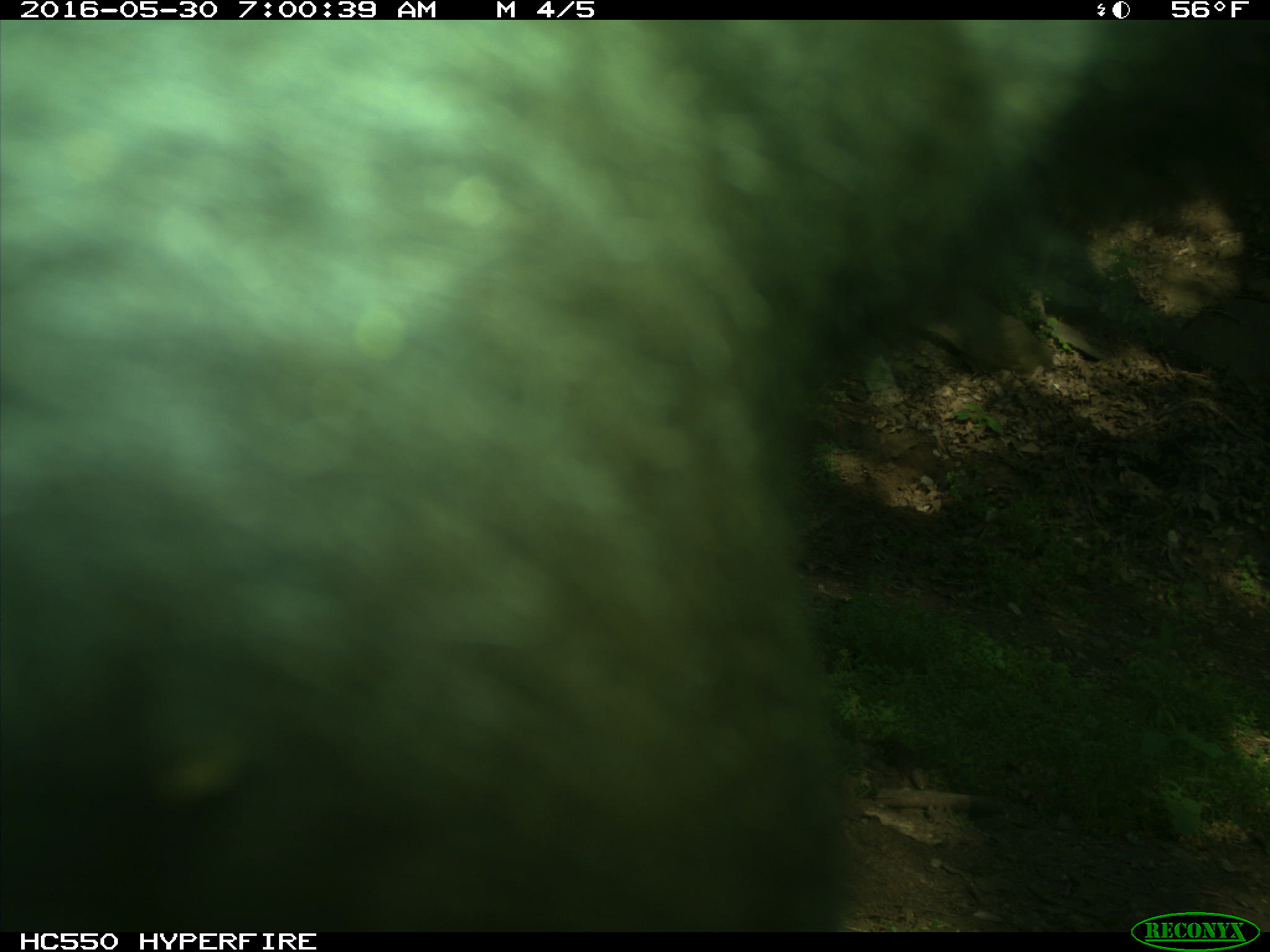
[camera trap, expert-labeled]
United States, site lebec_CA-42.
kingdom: Animalia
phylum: Chordata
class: Mammalia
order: Artiodactyla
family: Bovidae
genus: Bos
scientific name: Bos taurus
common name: domestic cow